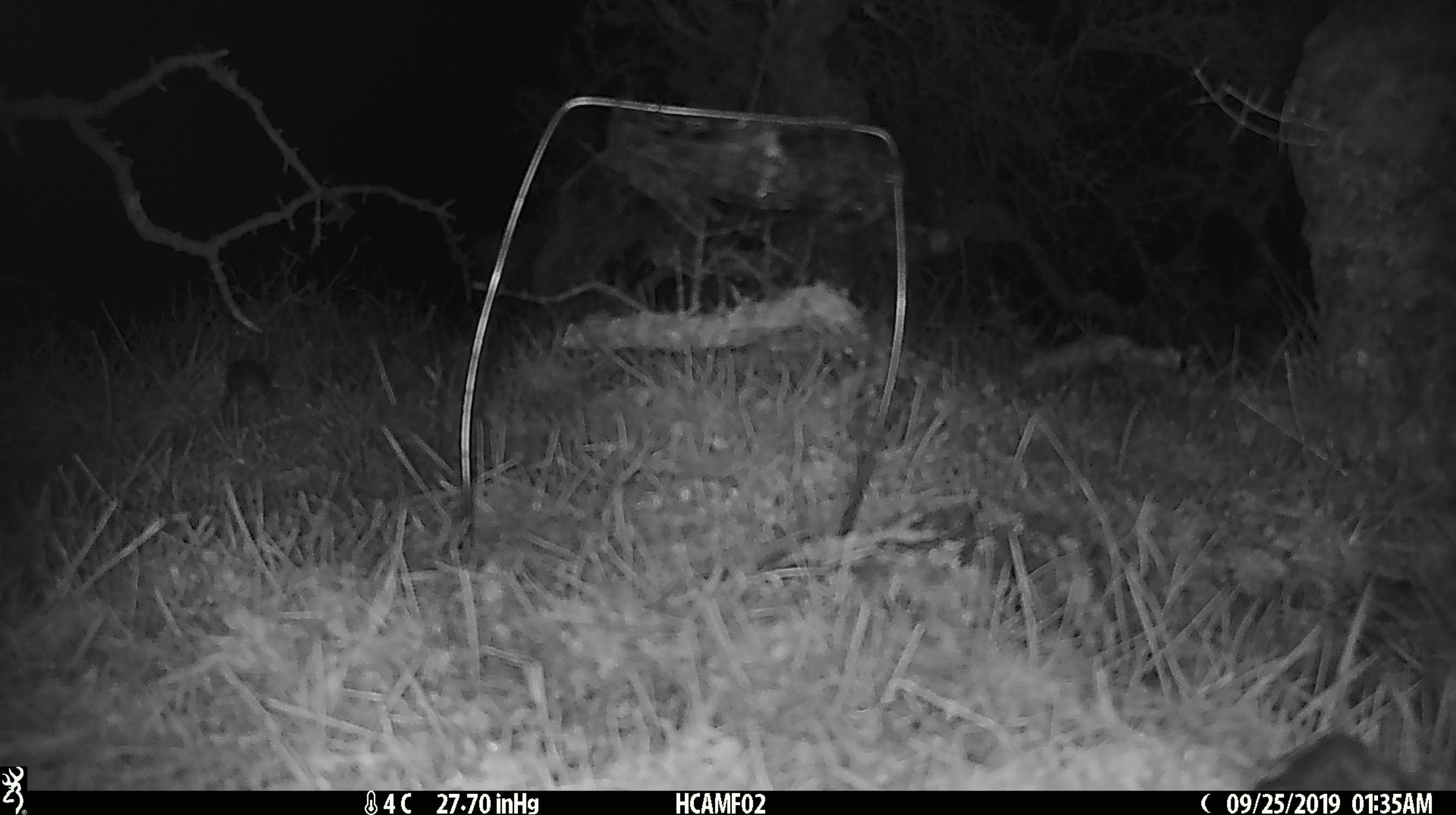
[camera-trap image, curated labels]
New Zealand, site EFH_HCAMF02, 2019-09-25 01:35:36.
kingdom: Animalia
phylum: Chordata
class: Mammalia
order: Rodentia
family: Muridae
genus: Mus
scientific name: Mus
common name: mouse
Mouse (Mus).